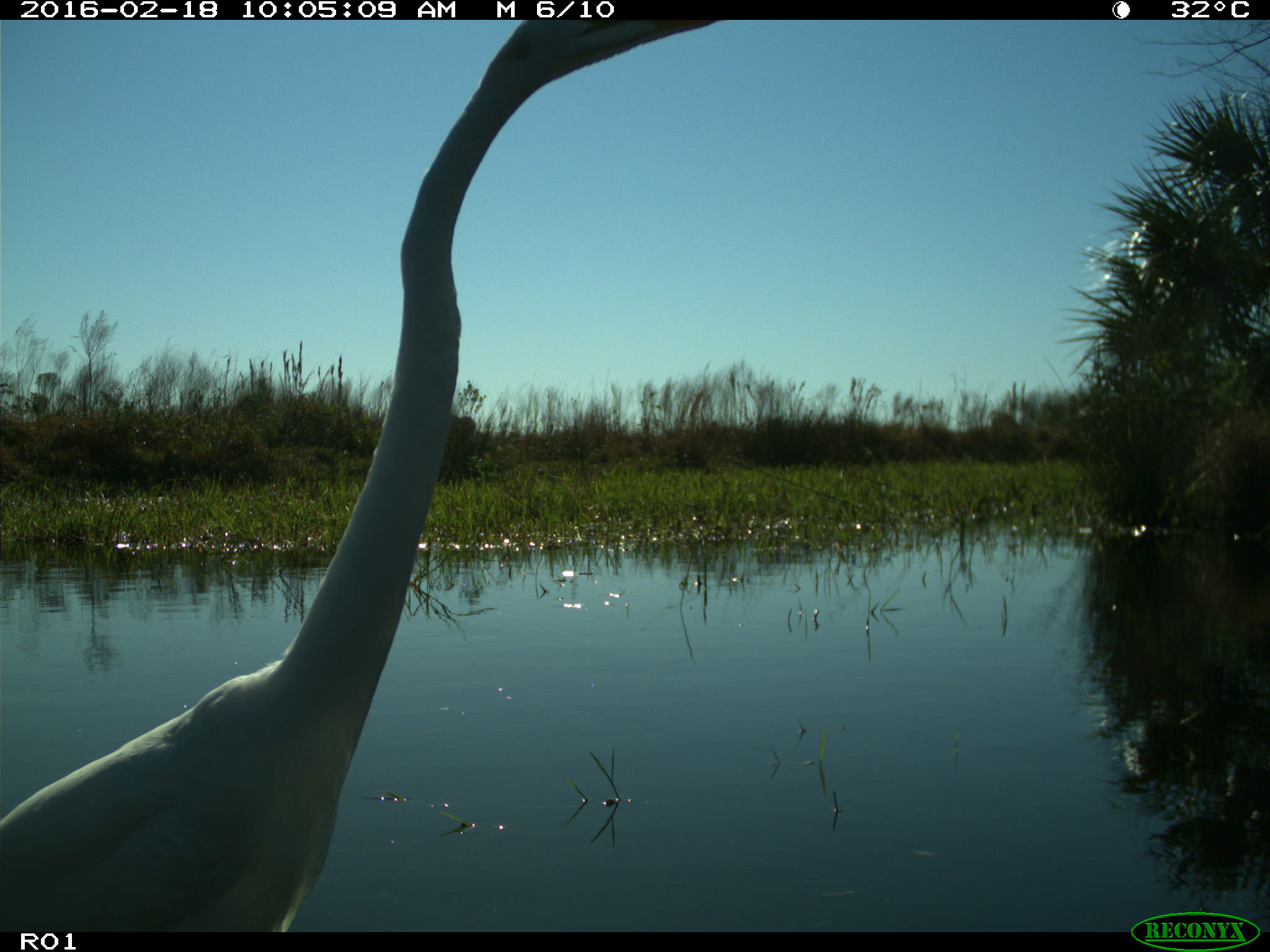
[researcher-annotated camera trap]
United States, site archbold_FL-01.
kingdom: Animalia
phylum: Chordata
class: Aves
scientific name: Aves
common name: birds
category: unidentified bird